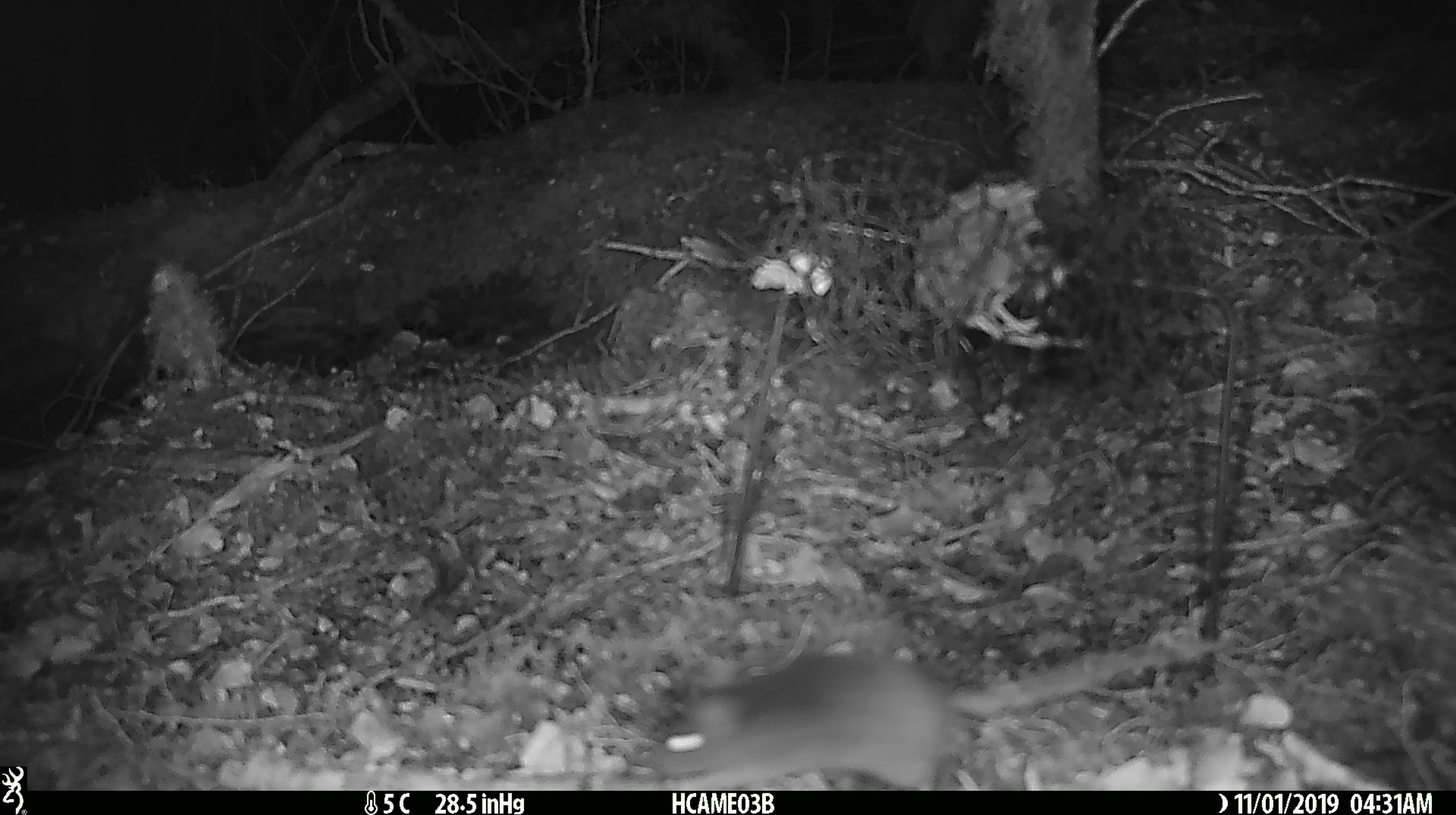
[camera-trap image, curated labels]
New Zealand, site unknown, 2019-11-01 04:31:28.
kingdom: Animalia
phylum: Chordata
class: Mammalia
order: Rodentia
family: Muridae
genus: Mus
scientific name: Mus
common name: mouse